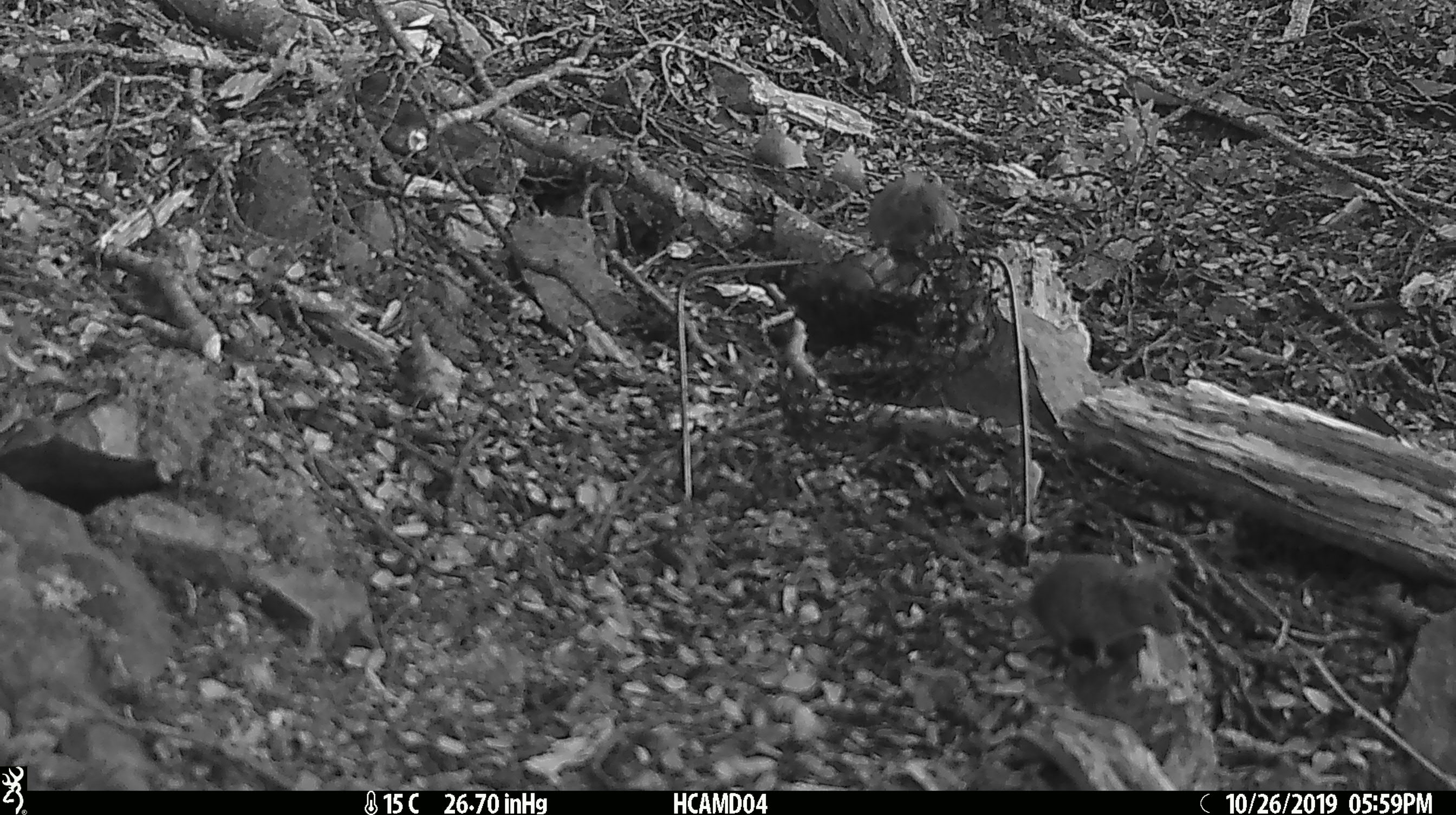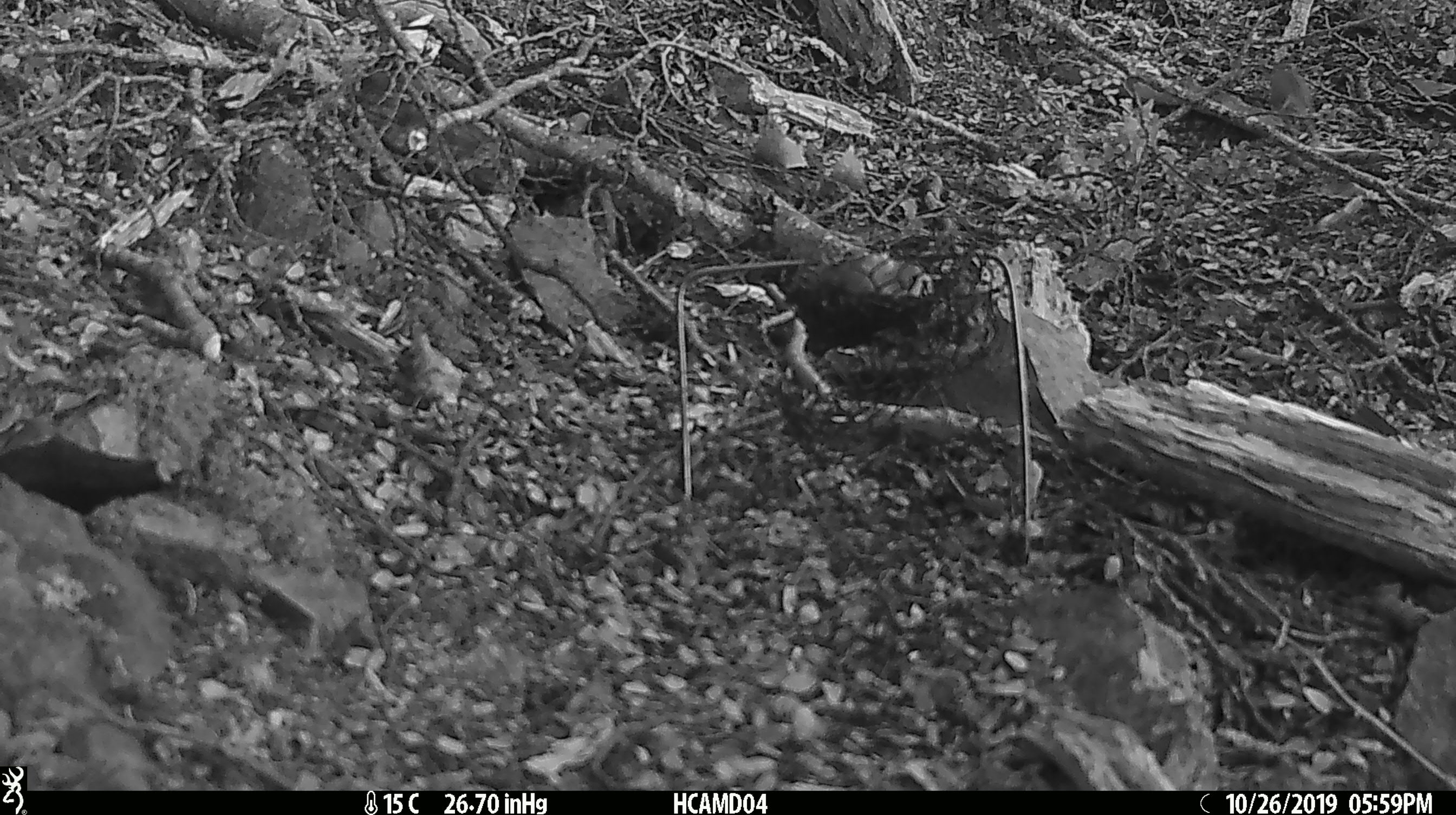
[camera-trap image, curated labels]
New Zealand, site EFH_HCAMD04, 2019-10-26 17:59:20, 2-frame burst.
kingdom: Animalia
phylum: Chordata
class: Mammalia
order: Rodentia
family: Muridae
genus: Mus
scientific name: Mus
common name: mouse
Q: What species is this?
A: Mouse (Mus).